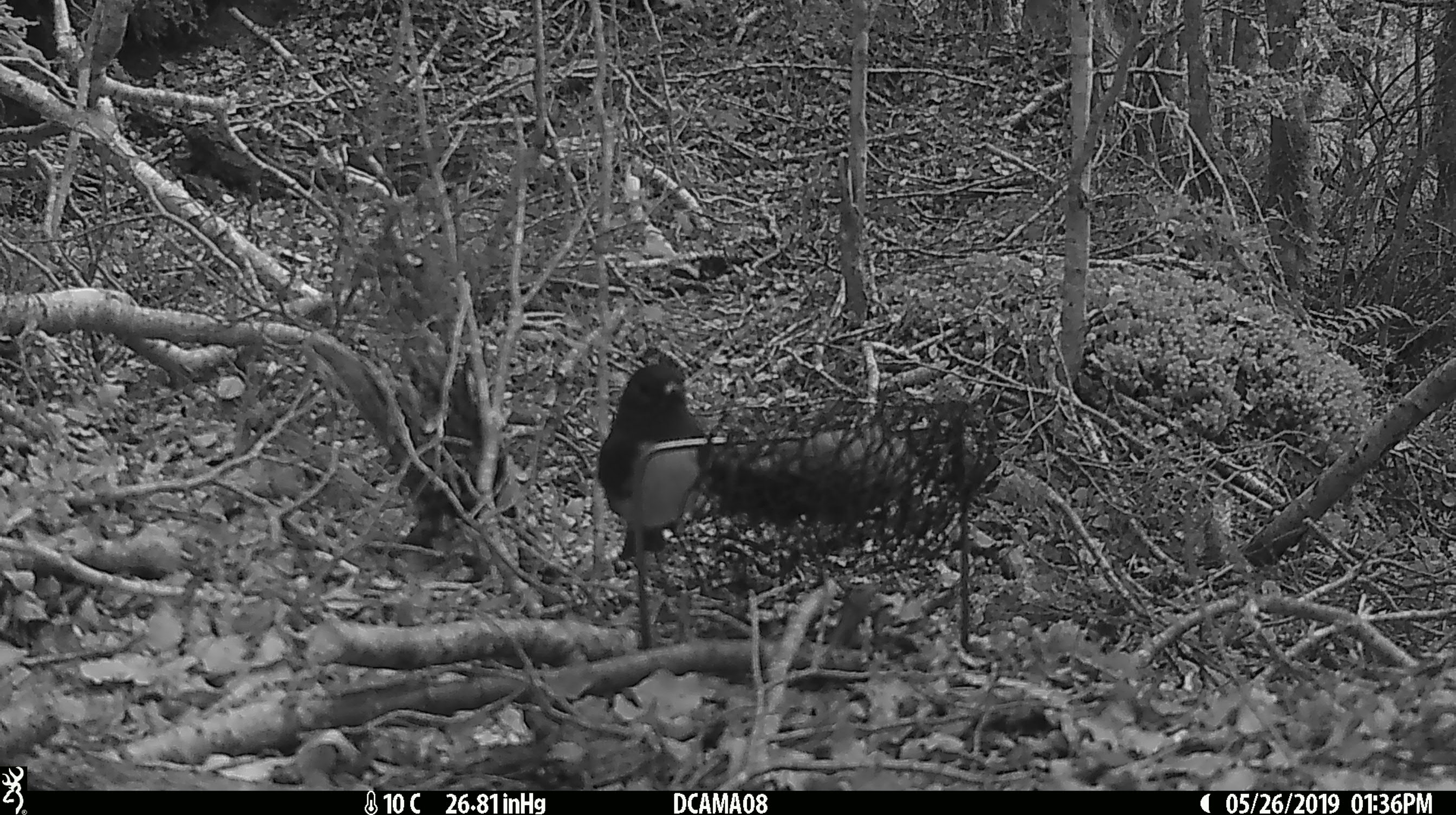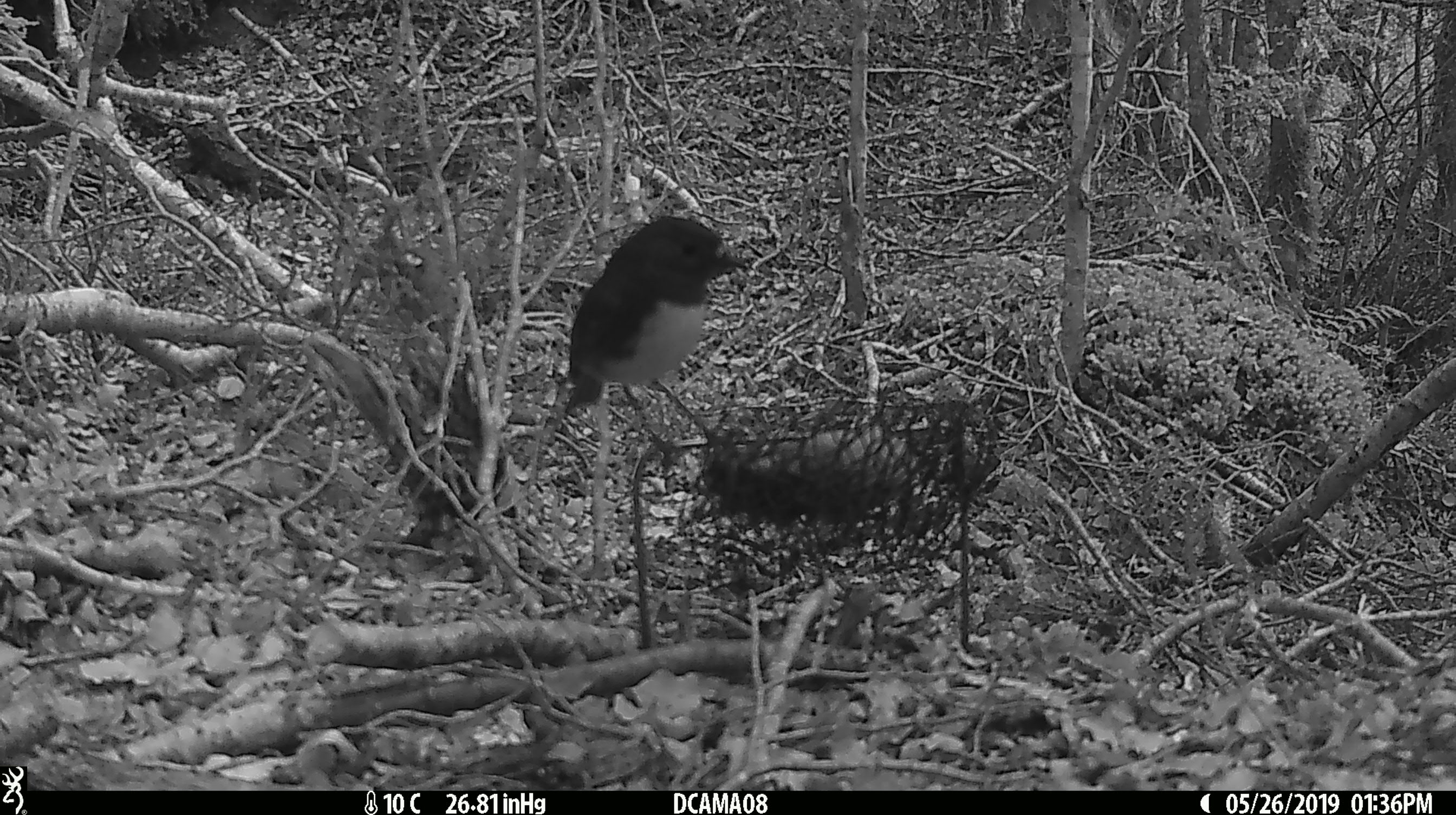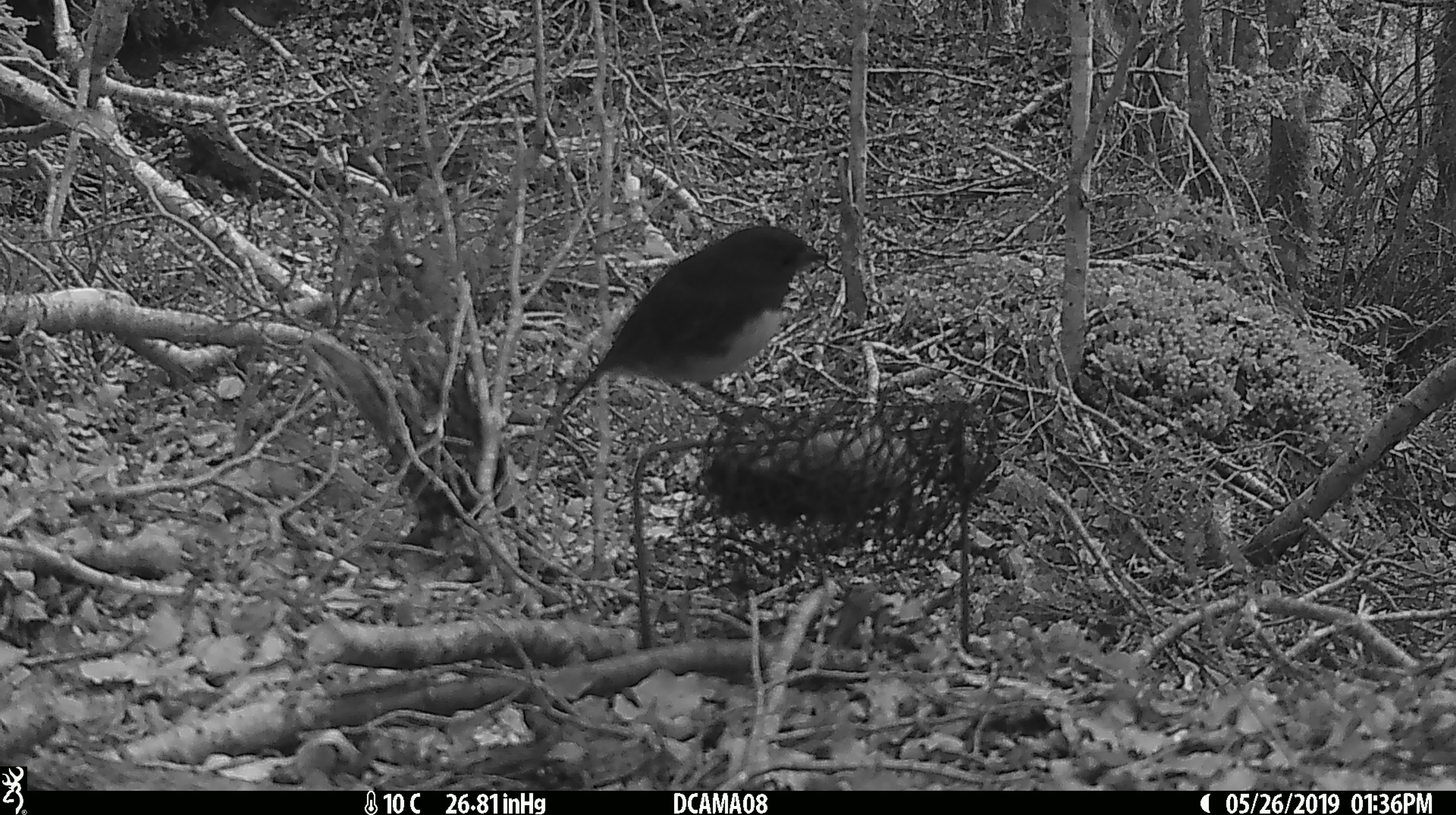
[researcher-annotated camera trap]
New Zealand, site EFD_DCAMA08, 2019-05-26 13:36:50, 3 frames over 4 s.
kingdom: Animalia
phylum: Chordata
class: Aves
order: Passeriformes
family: Petroicidae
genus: Petroica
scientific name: Petroica australis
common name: new zealand robin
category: robin